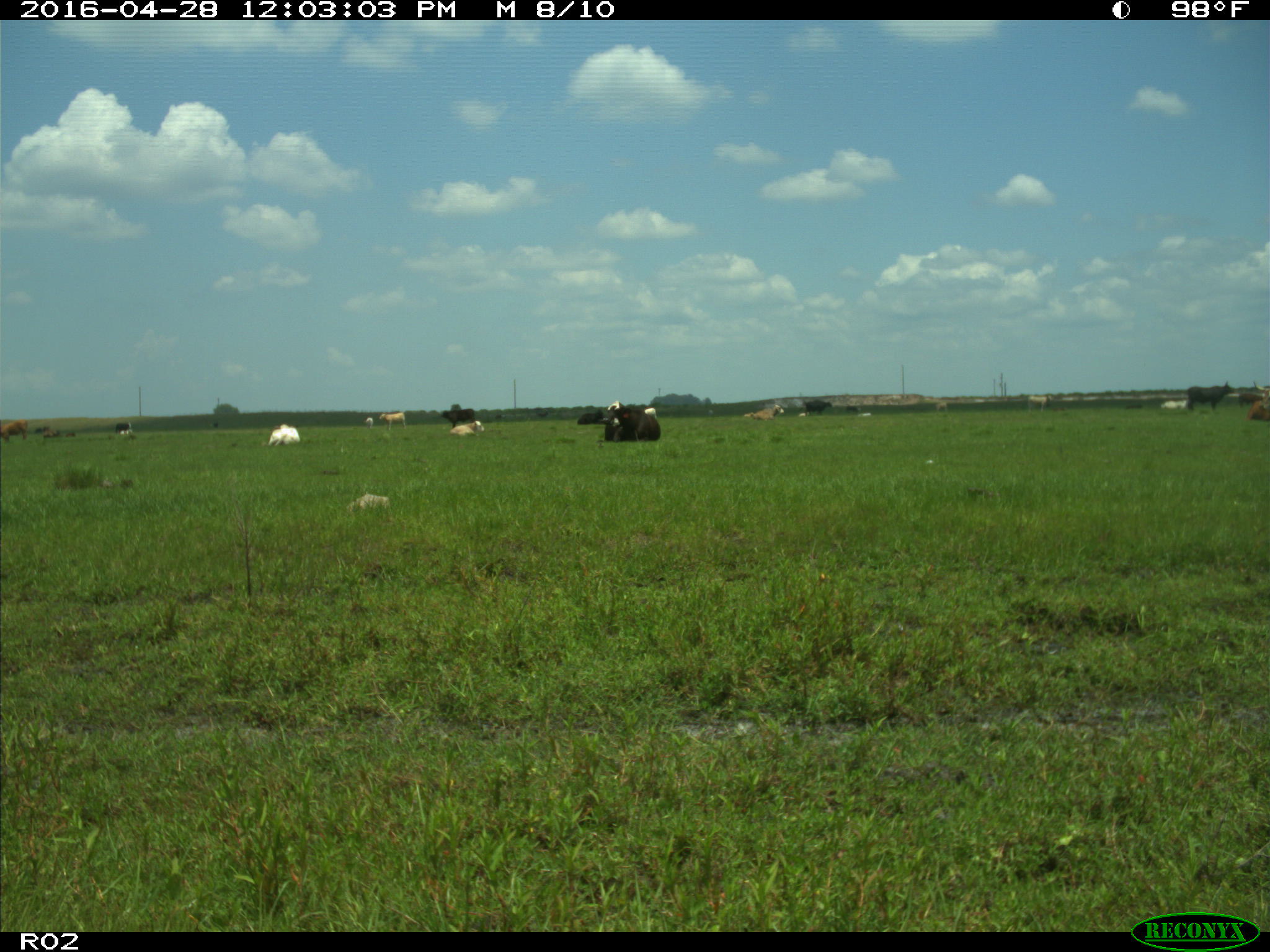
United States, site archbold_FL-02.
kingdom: Animalia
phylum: Chordata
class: Mammalia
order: Artiodactyla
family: Bovidae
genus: Bos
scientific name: Bos taurus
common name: domestic cow